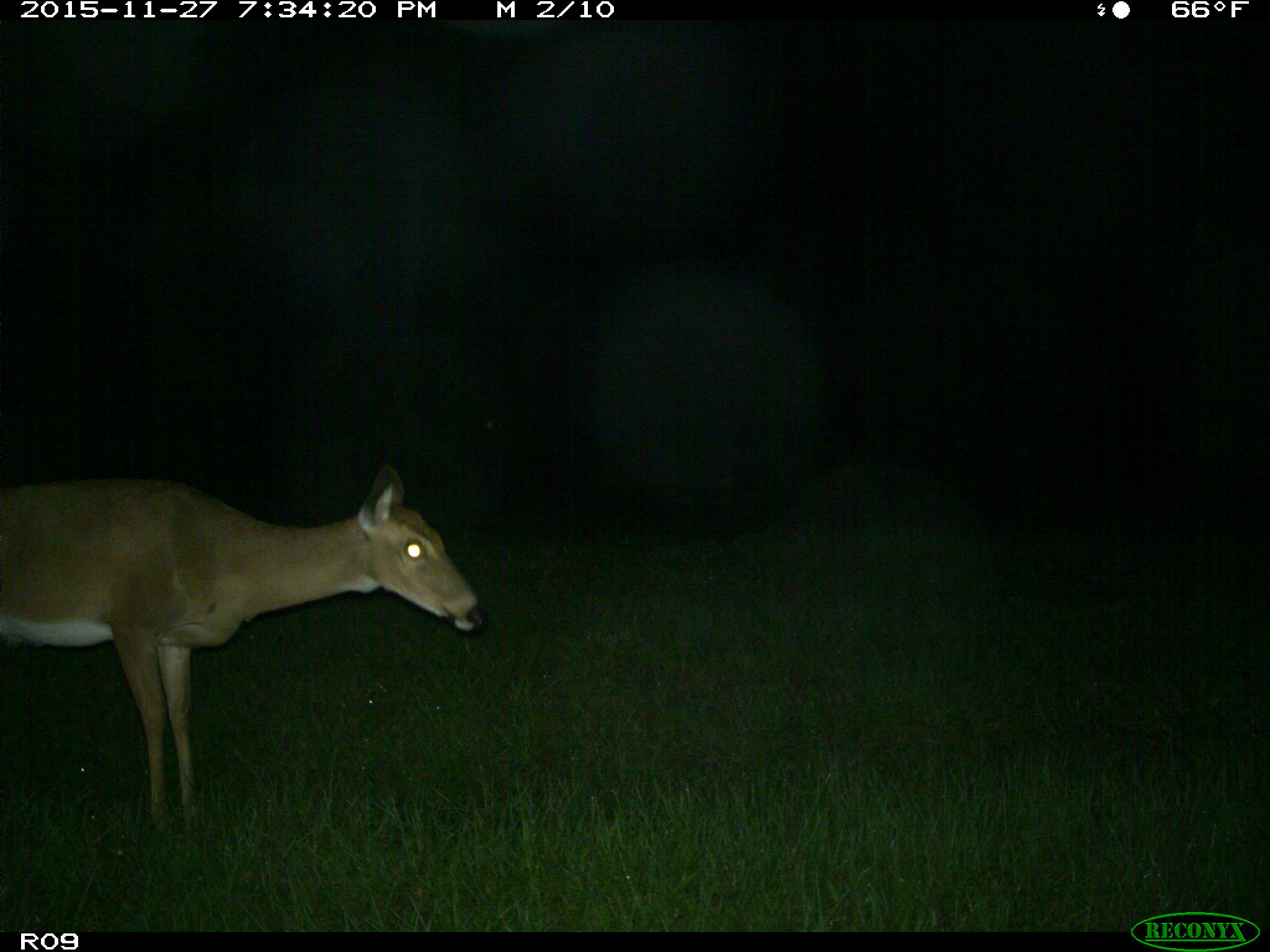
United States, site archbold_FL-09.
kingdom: Animalia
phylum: Chordata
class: Mammalia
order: Artiodactyla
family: Cervidae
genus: Odocoileus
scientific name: Odocoileus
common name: deer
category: unidentified deer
Unidentified deer (deer) (Odocoileus).